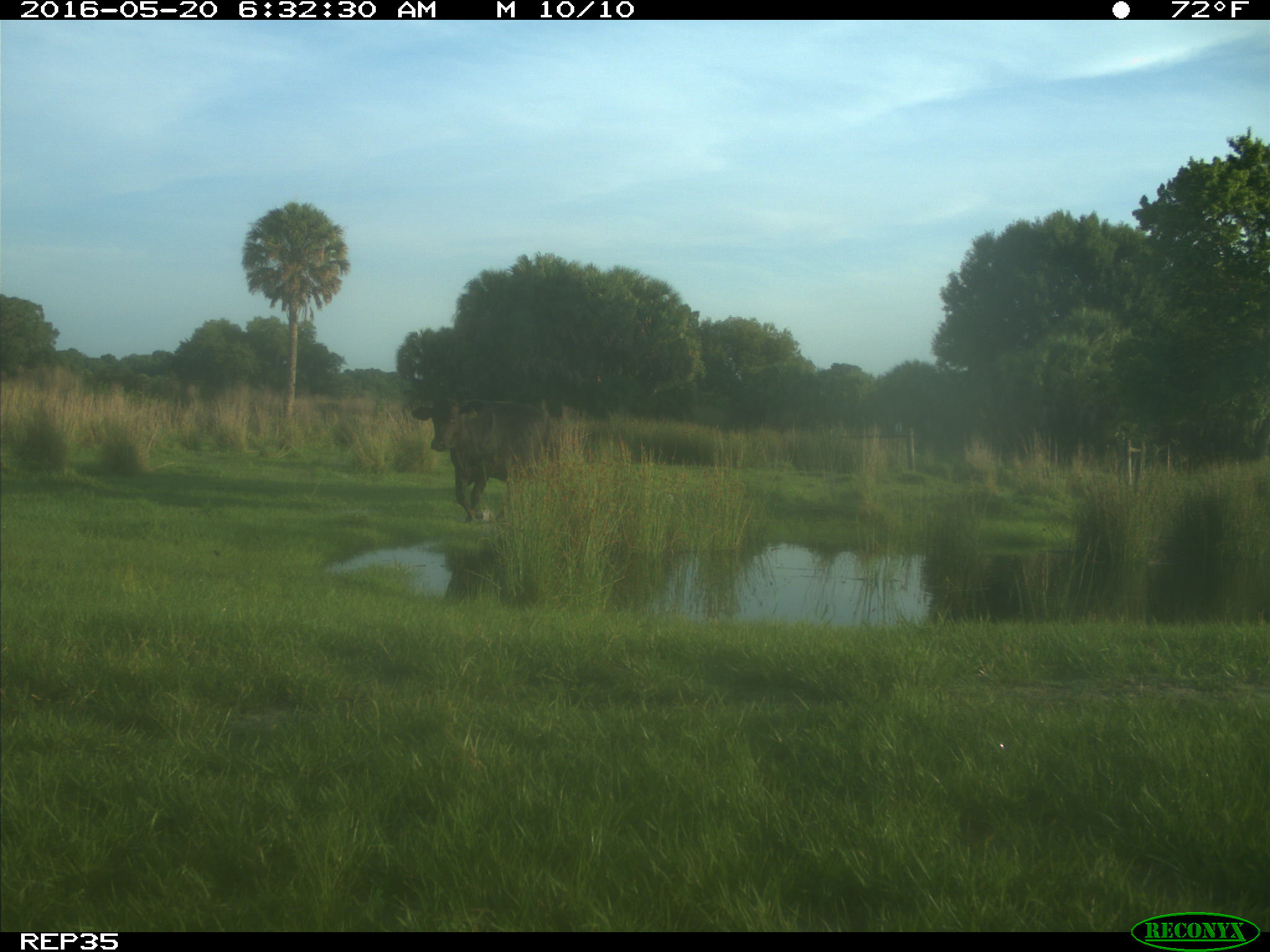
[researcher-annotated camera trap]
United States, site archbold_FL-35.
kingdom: Animalia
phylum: Chordata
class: Mammalia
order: Artiodactyla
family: Bovidae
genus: Bos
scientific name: Bos taurus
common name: domestic cow